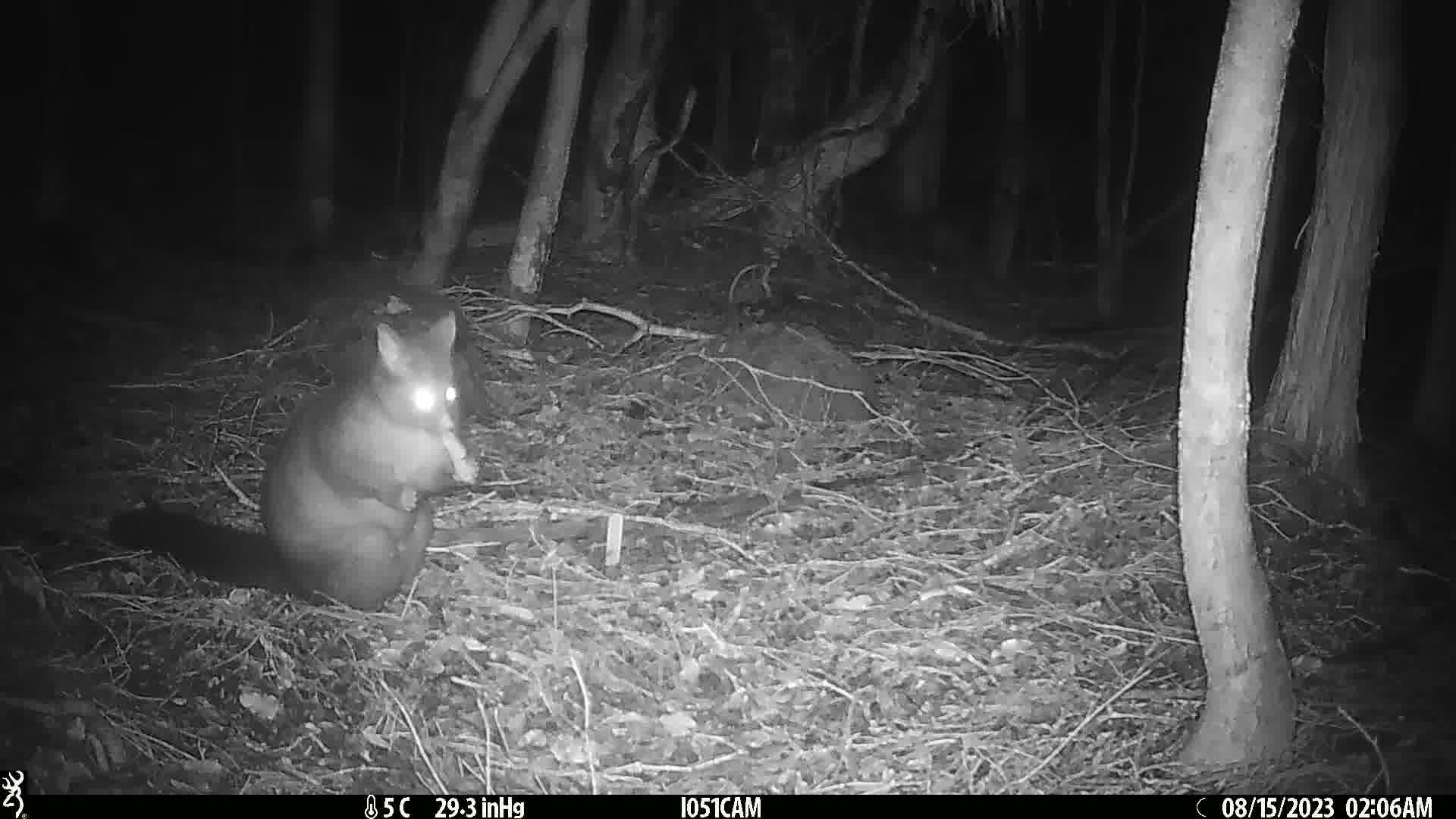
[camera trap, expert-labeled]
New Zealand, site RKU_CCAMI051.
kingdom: Animalia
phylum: Chordata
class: Mammalia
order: Diprotodontia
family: Phalangeridae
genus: Trichosurus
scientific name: Trichosurus vulpecula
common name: common brushtail possum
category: possum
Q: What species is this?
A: Possum (common brushtail possum) (Trichosurus vulpecula).